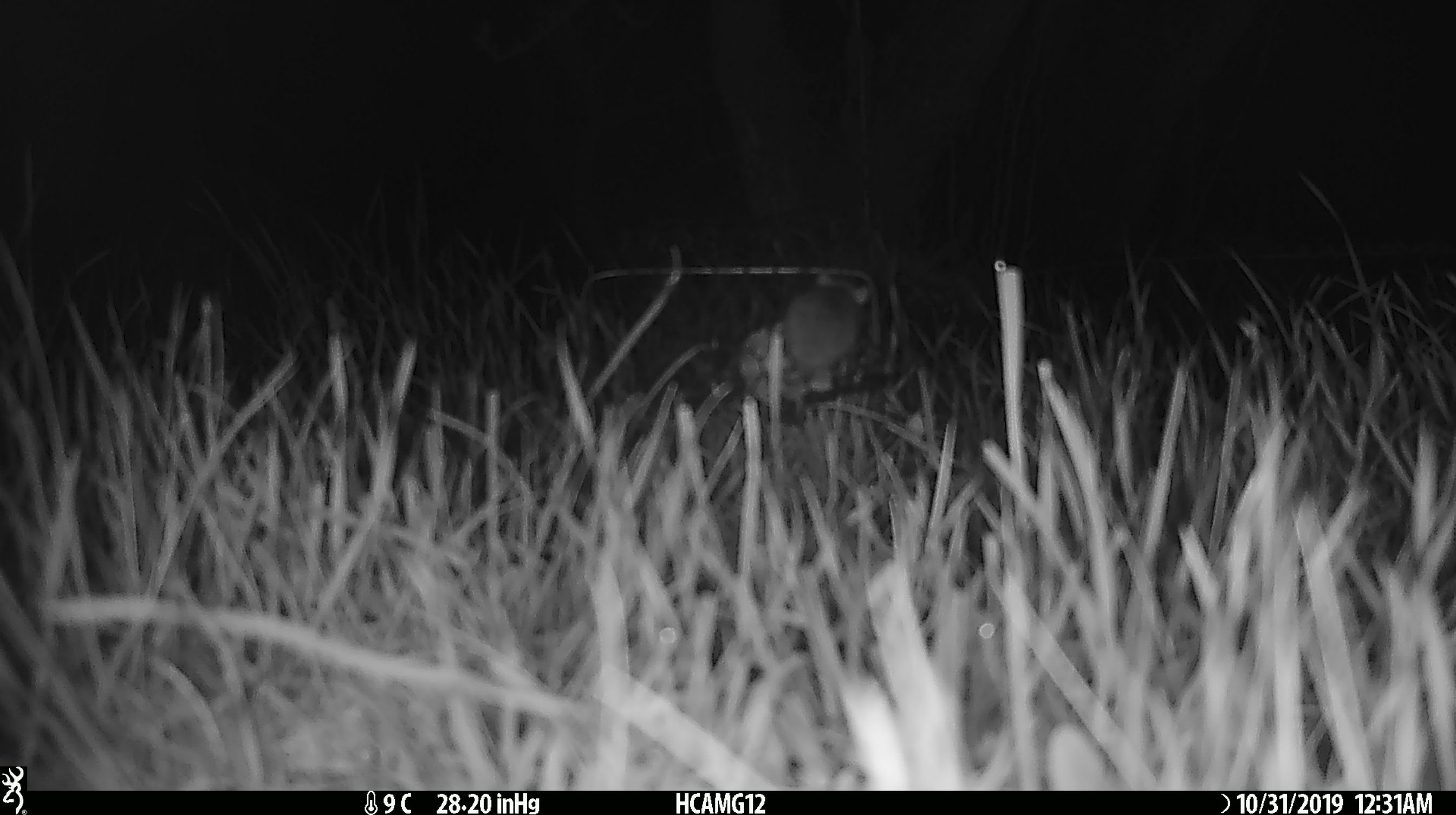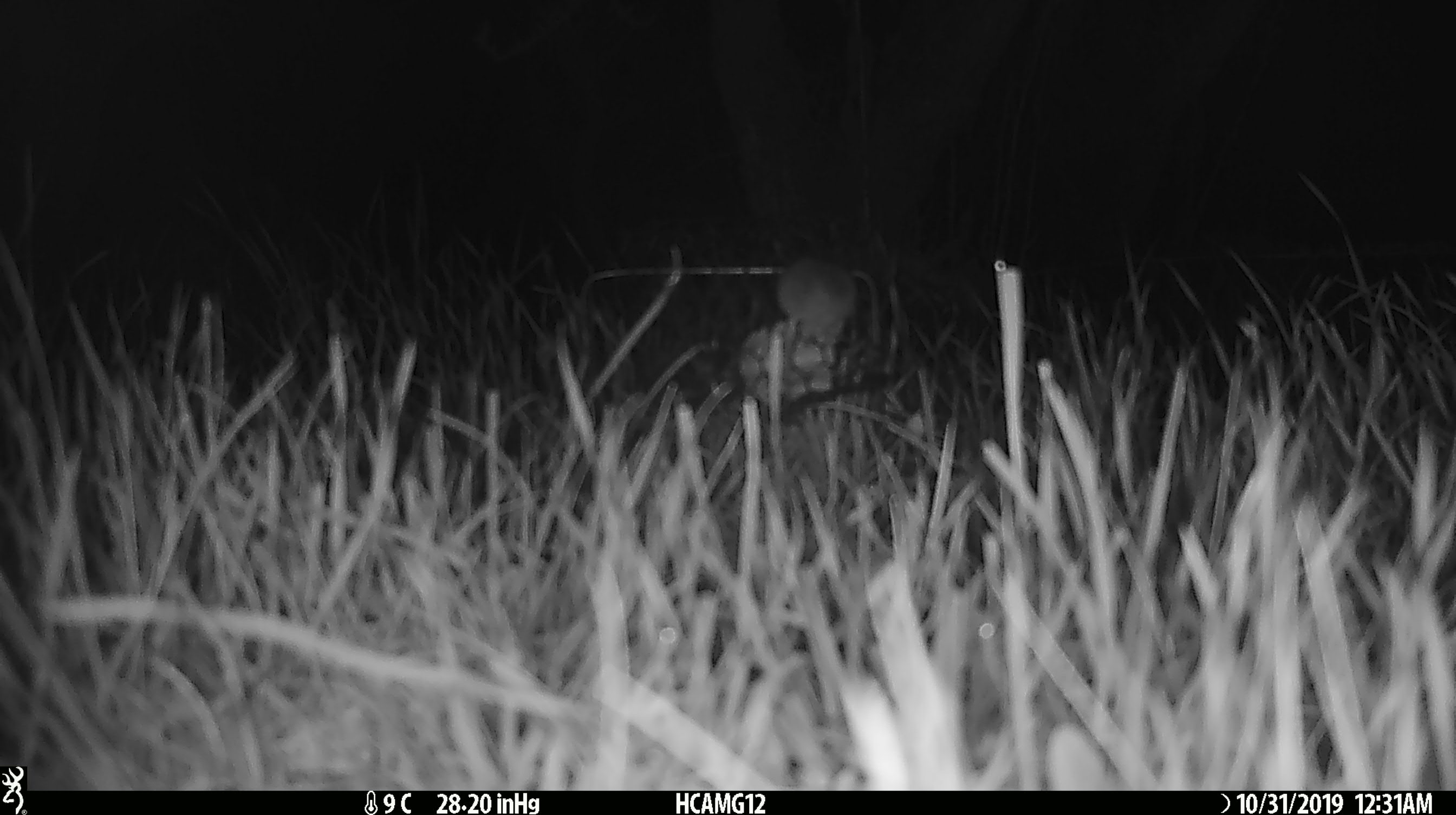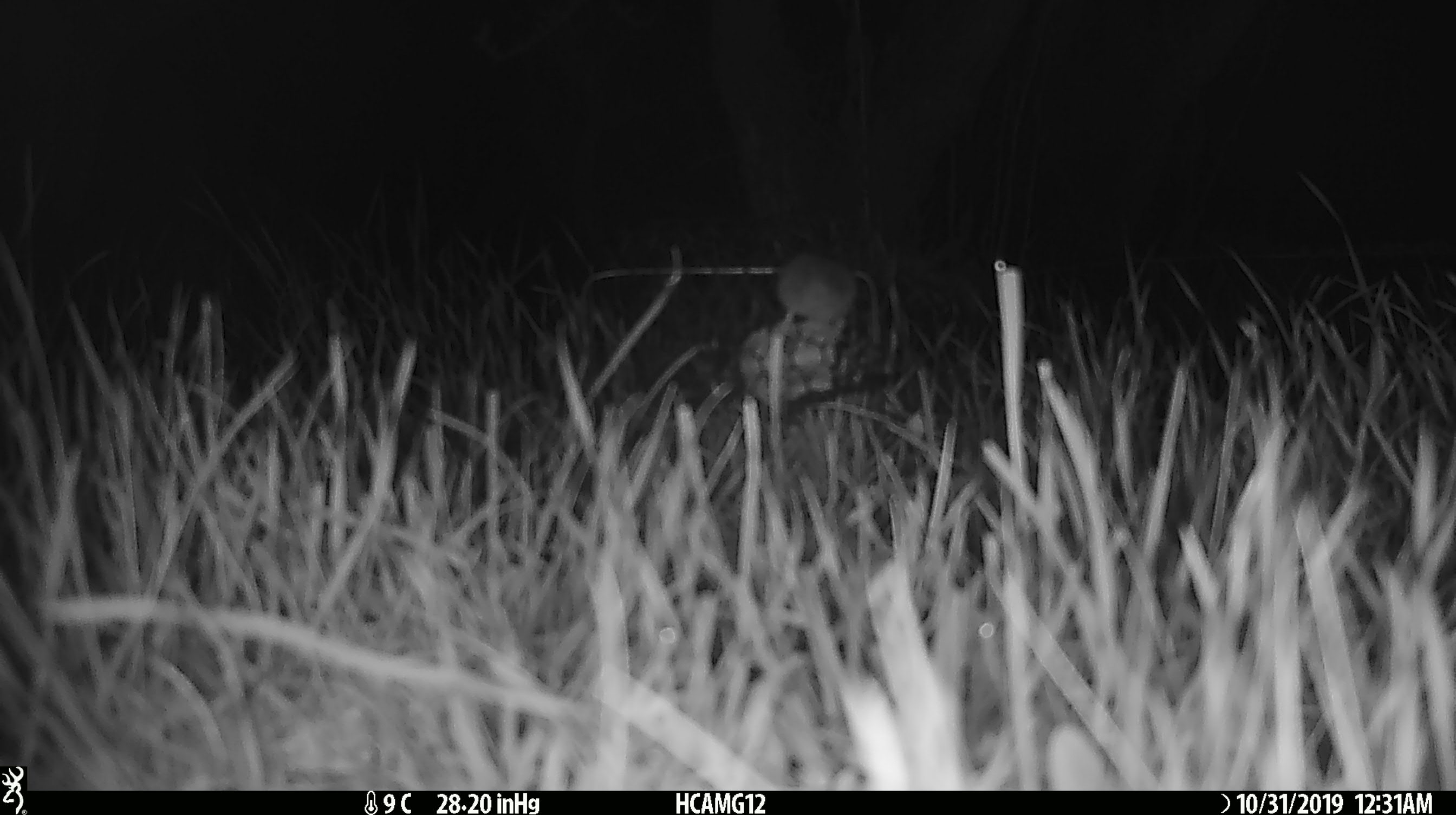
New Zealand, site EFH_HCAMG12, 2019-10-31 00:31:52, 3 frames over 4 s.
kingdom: Animalia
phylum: Chordata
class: Mammalia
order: Rodentia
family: Muridae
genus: Mus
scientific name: Mus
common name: mouse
Mouse (Mus).